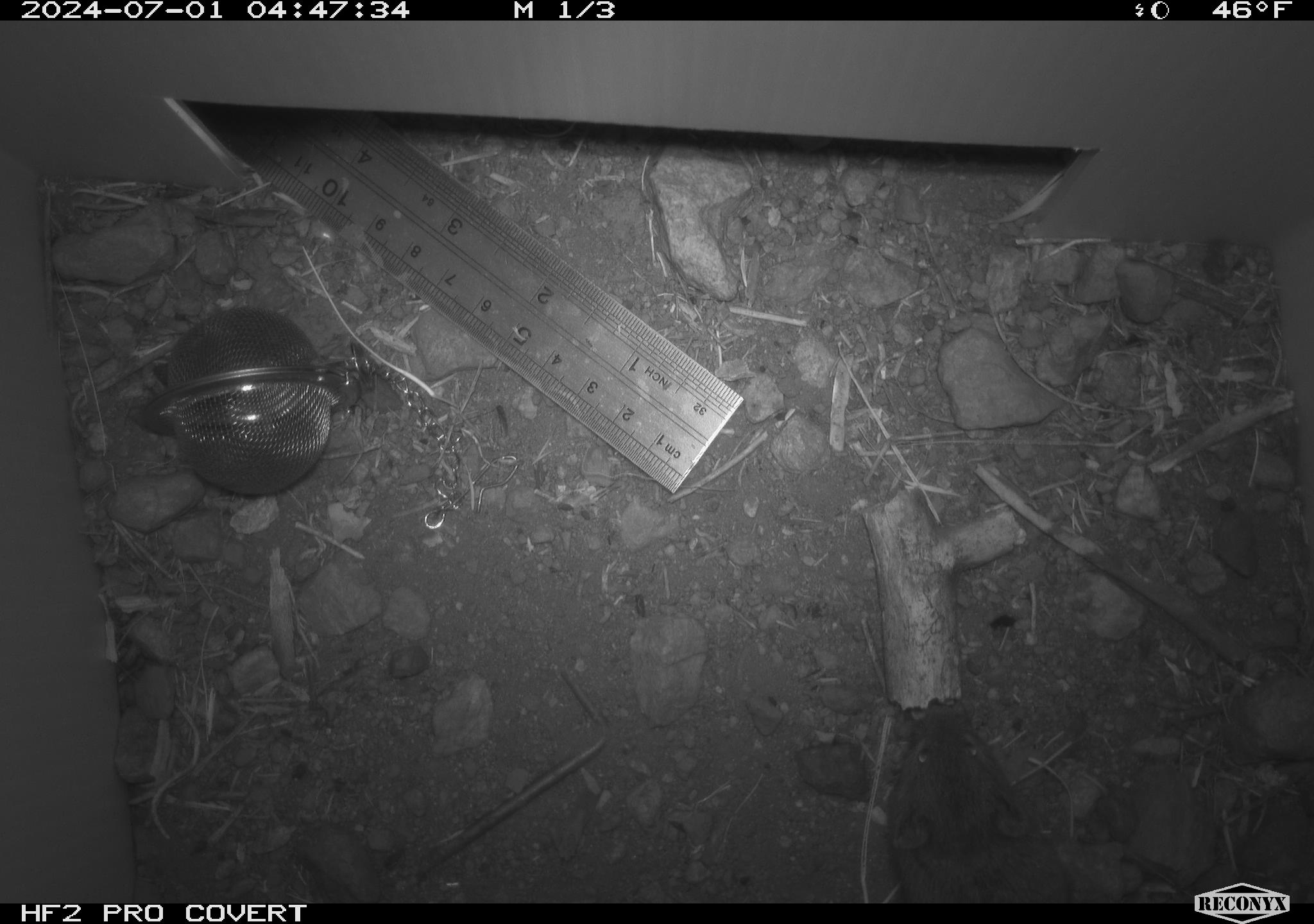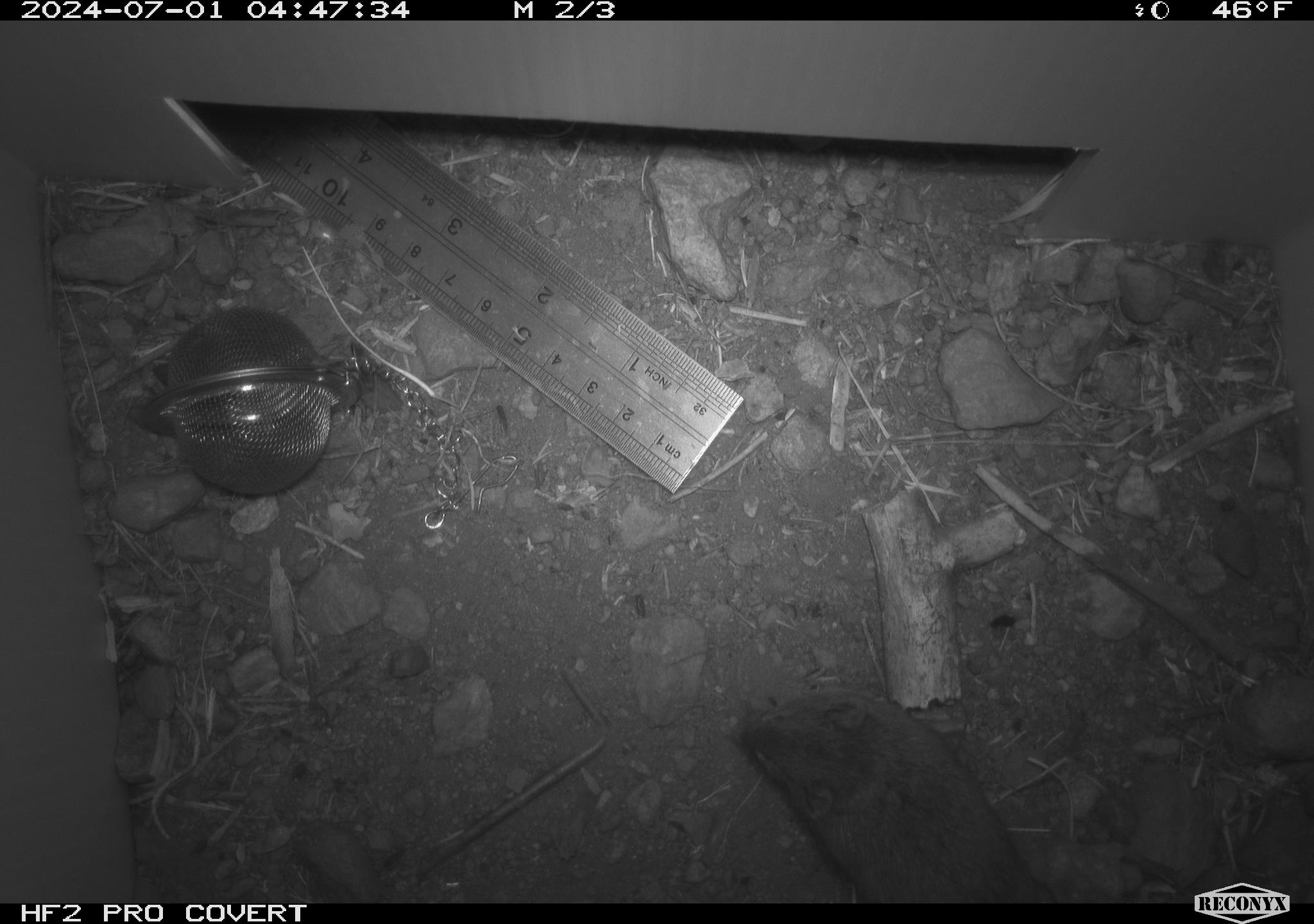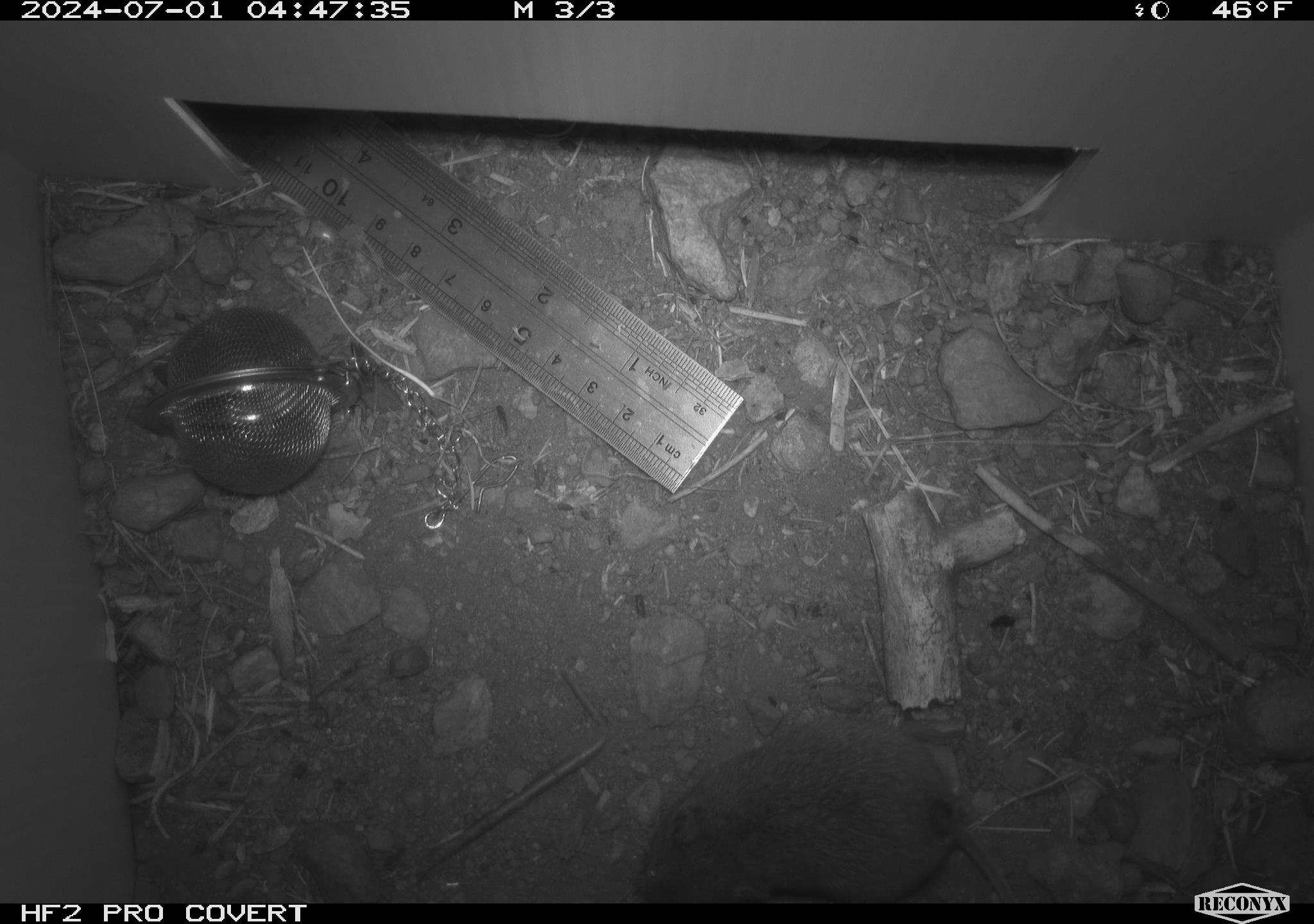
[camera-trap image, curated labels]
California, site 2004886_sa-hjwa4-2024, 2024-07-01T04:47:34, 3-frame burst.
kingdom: Animalia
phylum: Chordata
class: Mammalia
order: Rodentia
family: Cricetidae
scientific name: Cricetidae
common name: hamsters, voles, lemmings, and allies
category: cricetidae family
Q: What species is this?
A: Cricetidae family (hamsters, voles, lemmings, and allies) (Cricetidae).